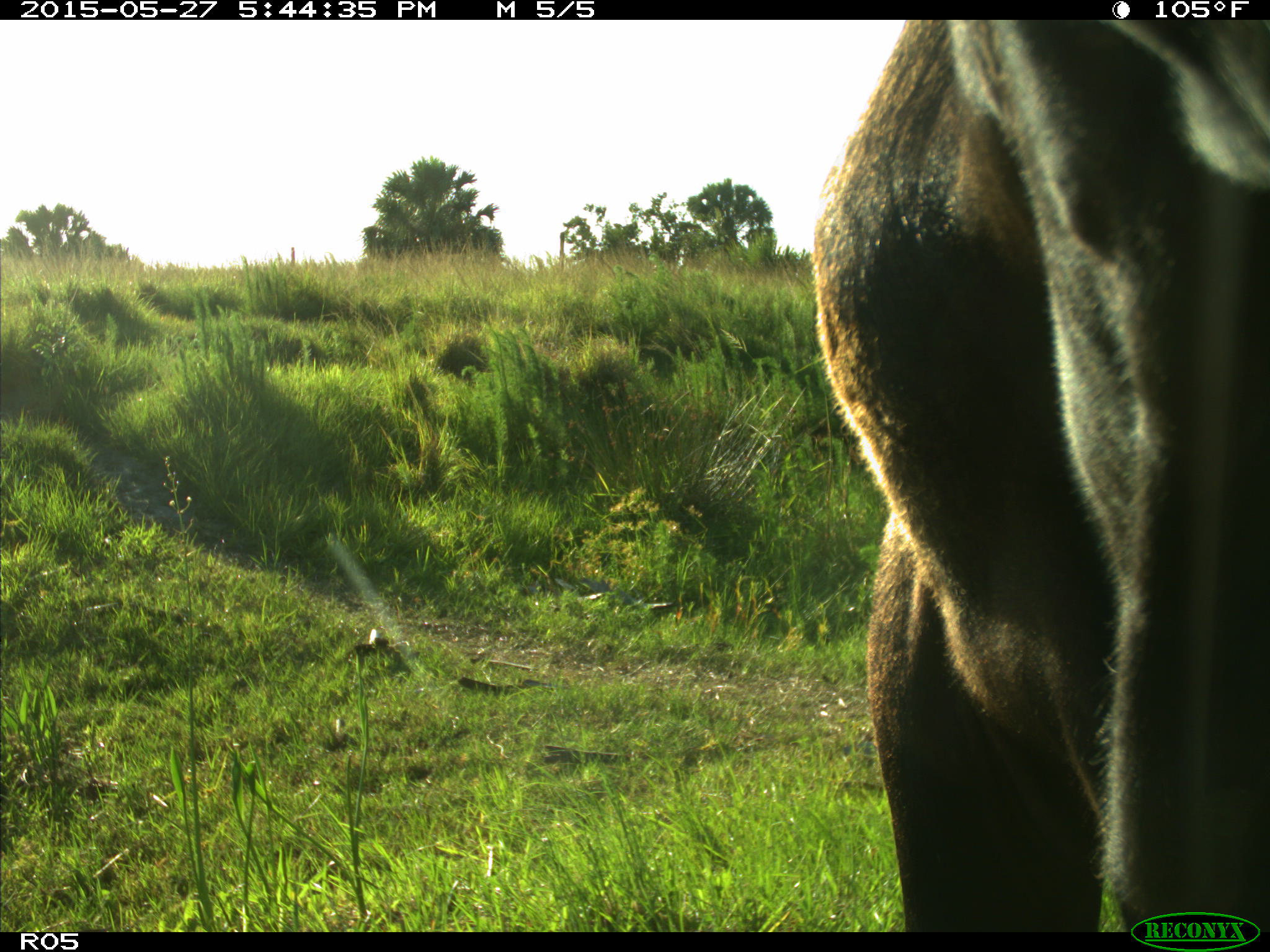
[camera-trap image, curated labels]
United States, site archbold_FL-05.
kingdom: Animalia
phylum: Chordata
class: Mammalia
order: Artiodactyla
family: Bovidae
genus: Bos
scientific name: Bos taurus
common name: domestic cow